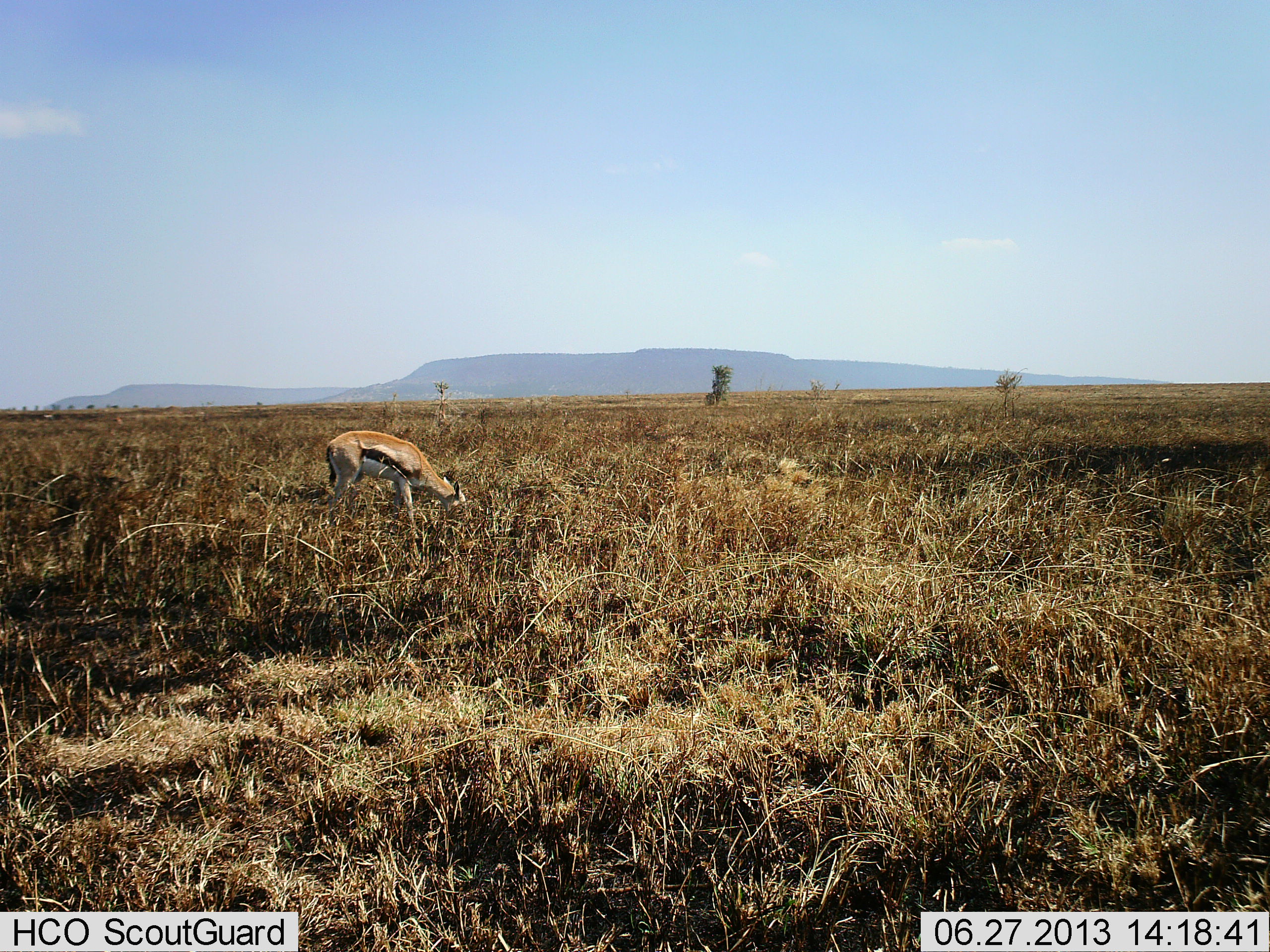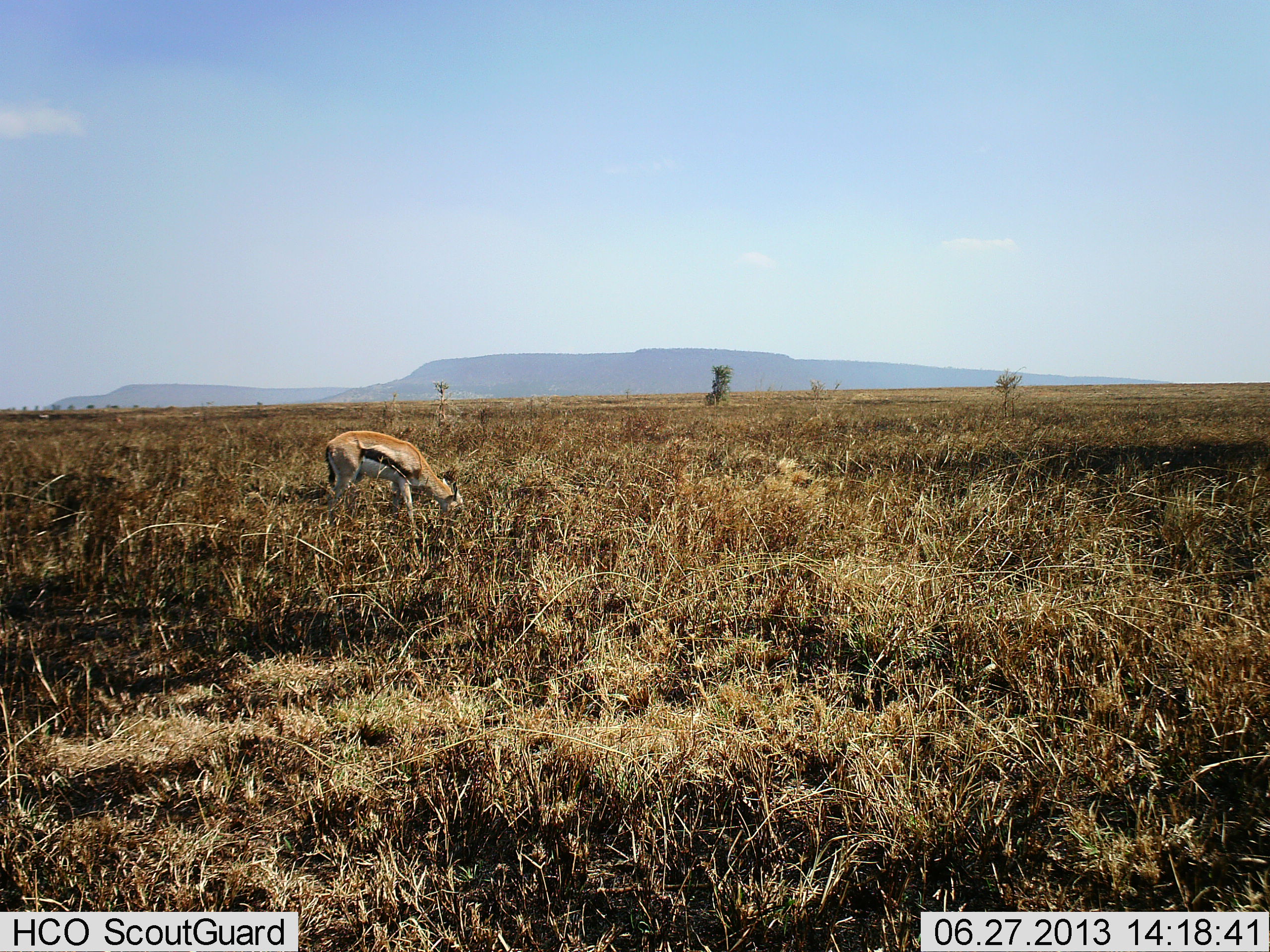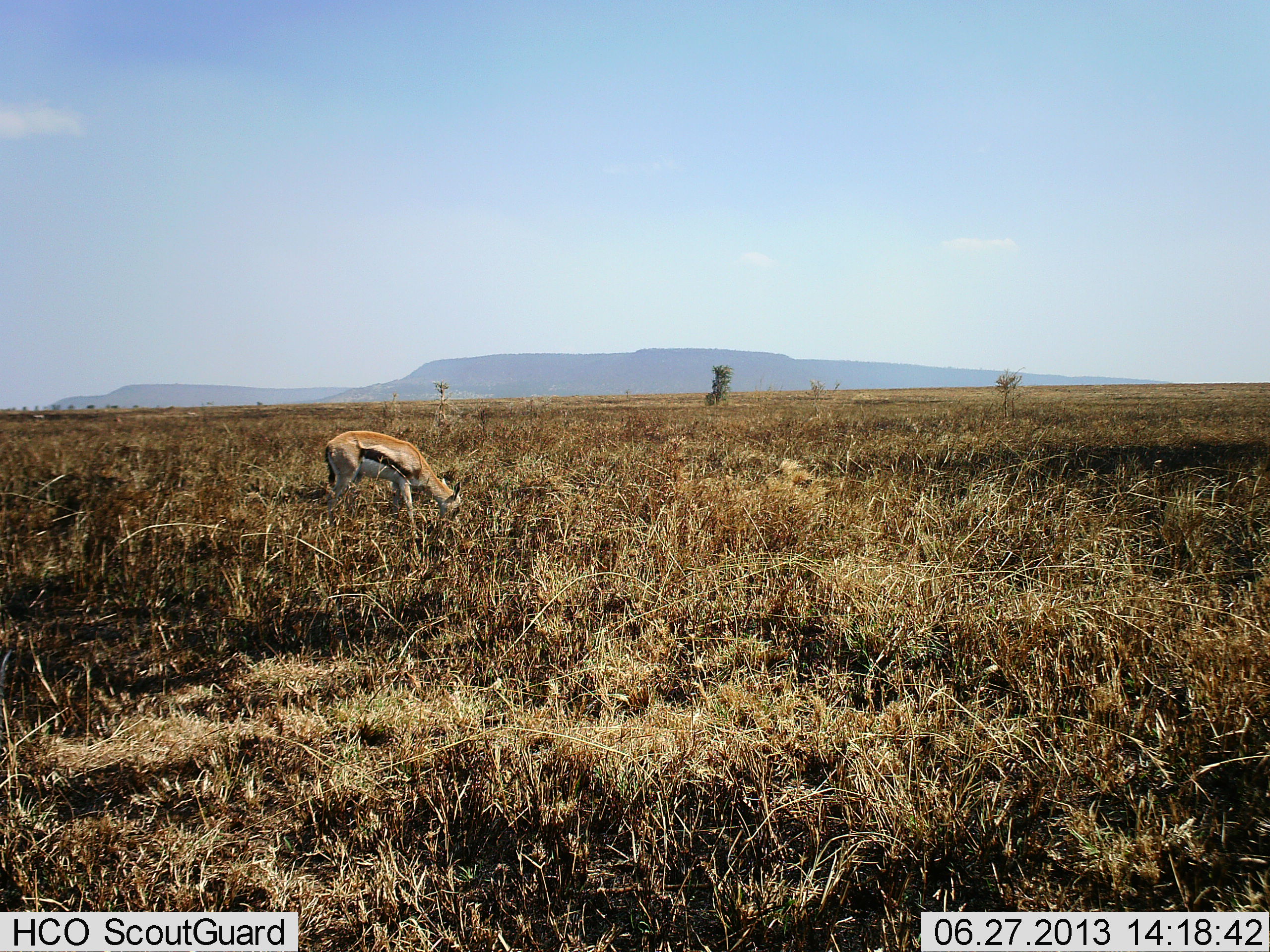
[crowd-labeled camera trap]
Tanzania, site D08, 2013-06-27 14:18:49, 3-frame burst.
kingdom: Animalia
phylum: Chordata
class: Mammalia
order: Artiodactyla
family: Bovidae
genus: Eudorcas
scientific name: Eudorcas thomsonii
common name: thomson's gazelle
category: gazellethomsons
Gazellethomsons (thomson's gazelle) (Eudorcas thomsonii), count 1. Behavior (volunteer vote fractions): standing 16%, resting 0%, moving 4%, interacting 0%. Young present (vote fraction): 0%. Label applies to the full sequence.